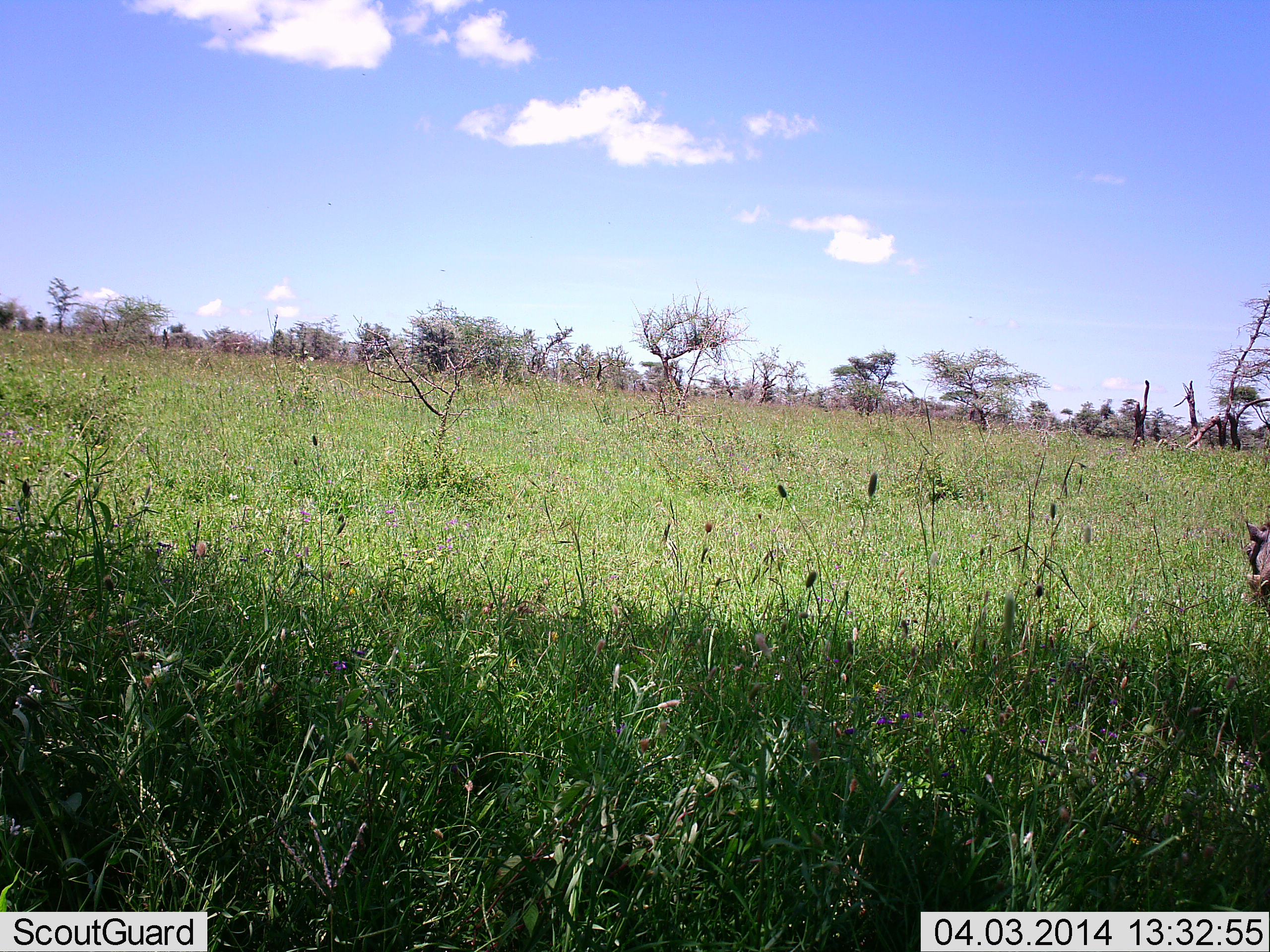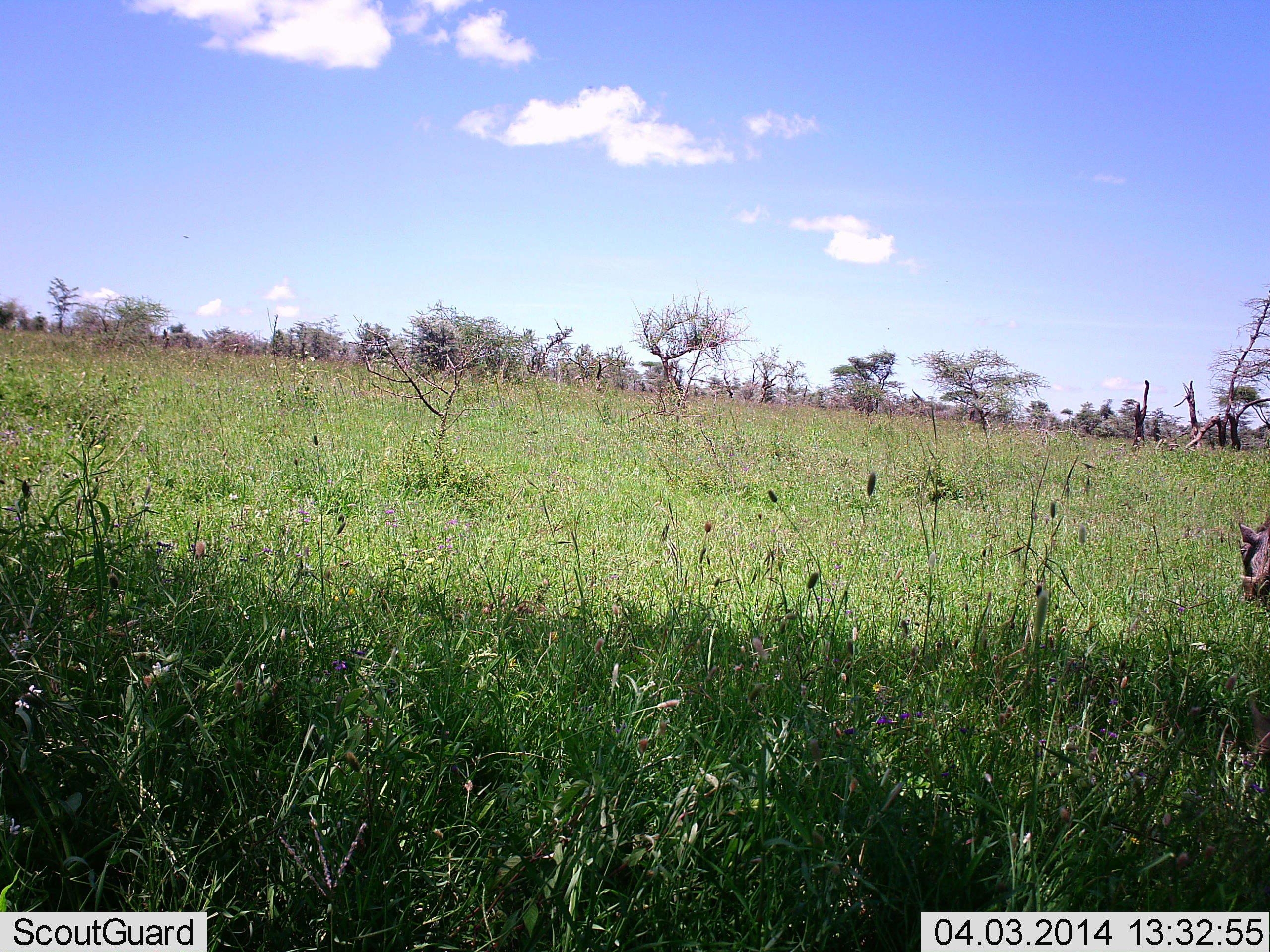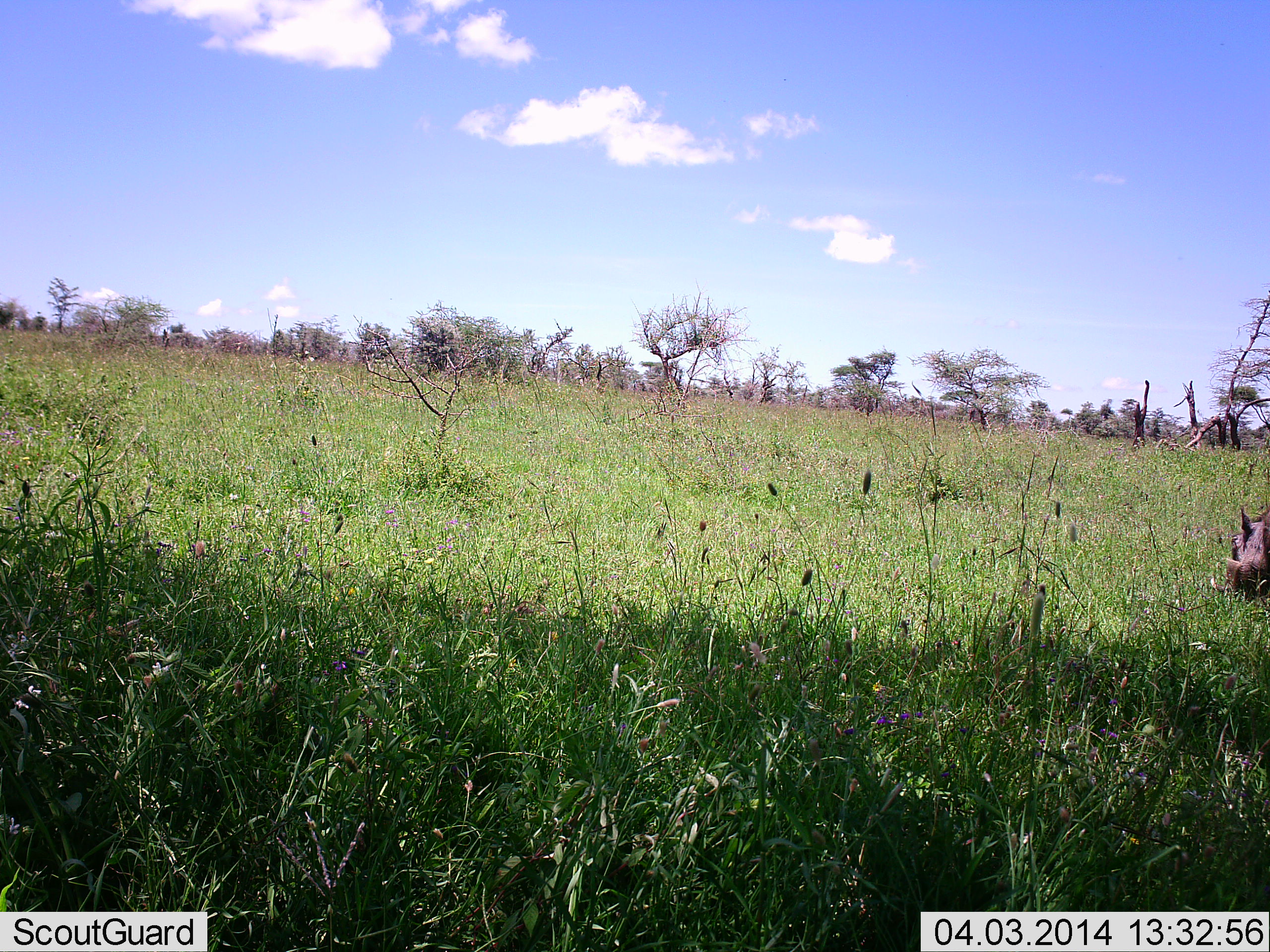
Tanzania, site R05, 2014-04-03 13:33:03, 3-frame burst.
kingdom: Animalia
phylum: Chordata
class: Mammalia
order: Artiodactyla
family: Suidae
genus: Phacochoerus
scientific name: Phacochoerus africanus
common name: warthog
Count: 1.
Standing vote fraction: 50%.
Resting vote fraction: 0%.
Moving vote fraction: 30%.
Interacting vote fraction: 0%.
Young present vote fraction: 0%.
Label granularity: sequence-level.